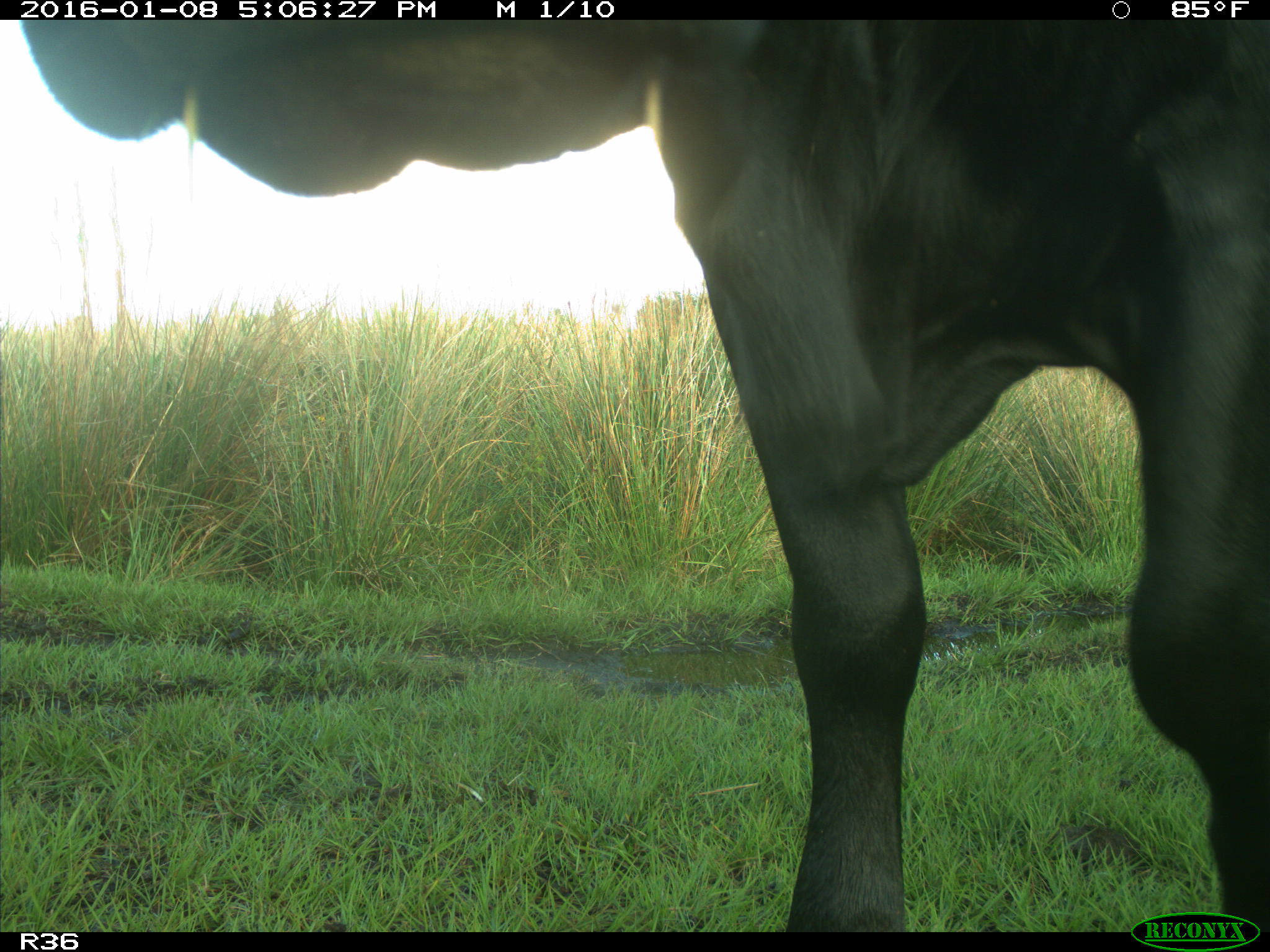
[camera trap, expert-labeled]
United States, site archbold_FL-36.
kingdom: Animalia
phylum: Chordata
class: Mammalia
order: Artiodactyla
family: Bovidae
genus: Bos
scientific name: Bos taurus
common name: domestic cow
Bos taurus (domestic cow).